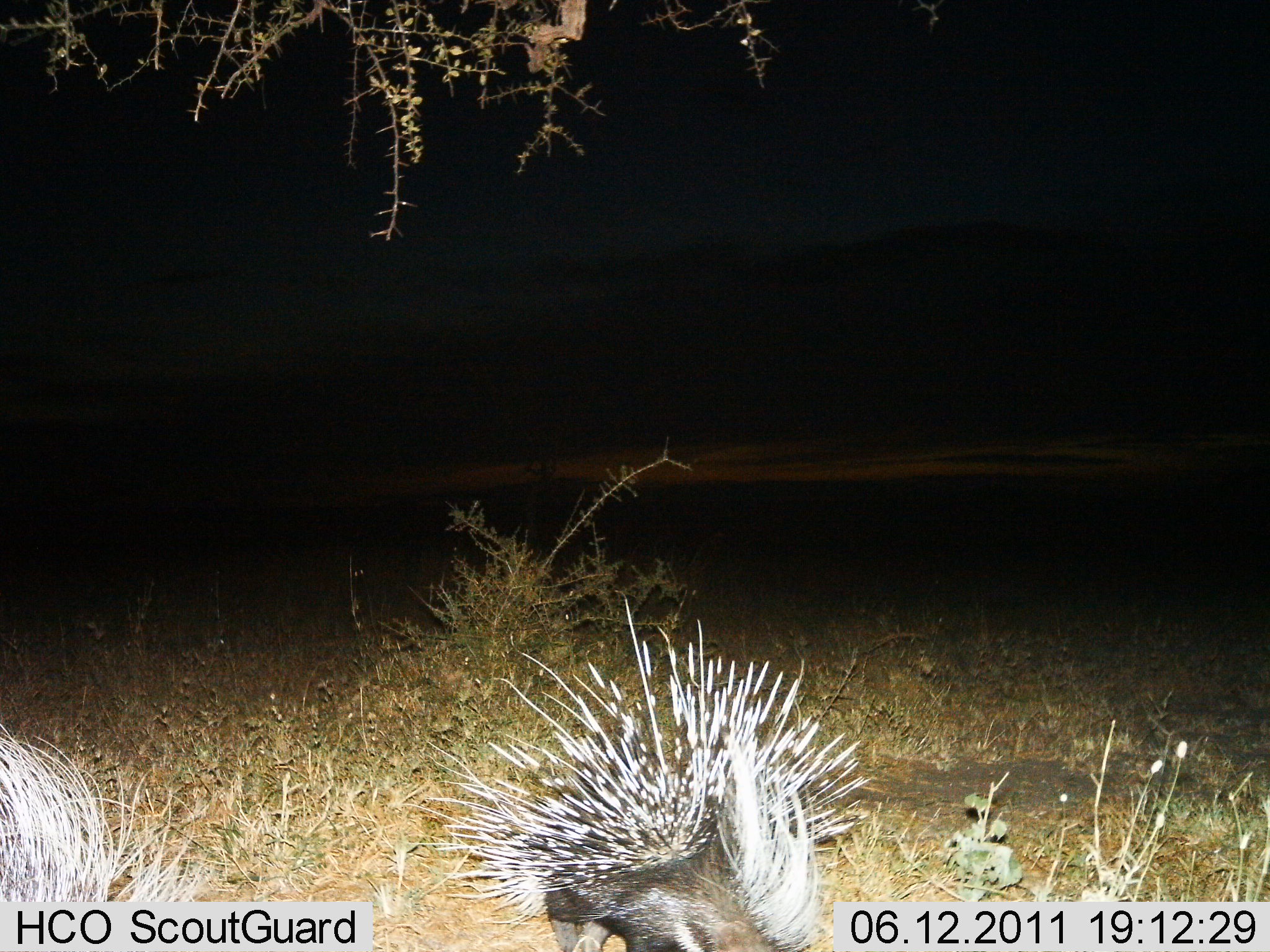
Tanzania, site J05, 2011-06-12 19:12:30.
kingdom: Animalia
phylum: Chordata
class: Mammalia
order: Rodentia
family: Hystricidae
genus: Hystrix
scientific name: Hystrix cristata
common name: crested porcupine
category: porcupine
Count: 2.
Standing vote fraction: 67%.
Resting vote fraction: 0%.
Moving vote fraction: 33%.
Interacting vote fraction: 7%.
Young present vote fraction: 0%.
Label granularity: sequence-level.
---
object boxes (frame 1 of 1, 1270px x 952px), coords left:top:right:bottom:
animal: 401:596:866:952; 0:725:198:903